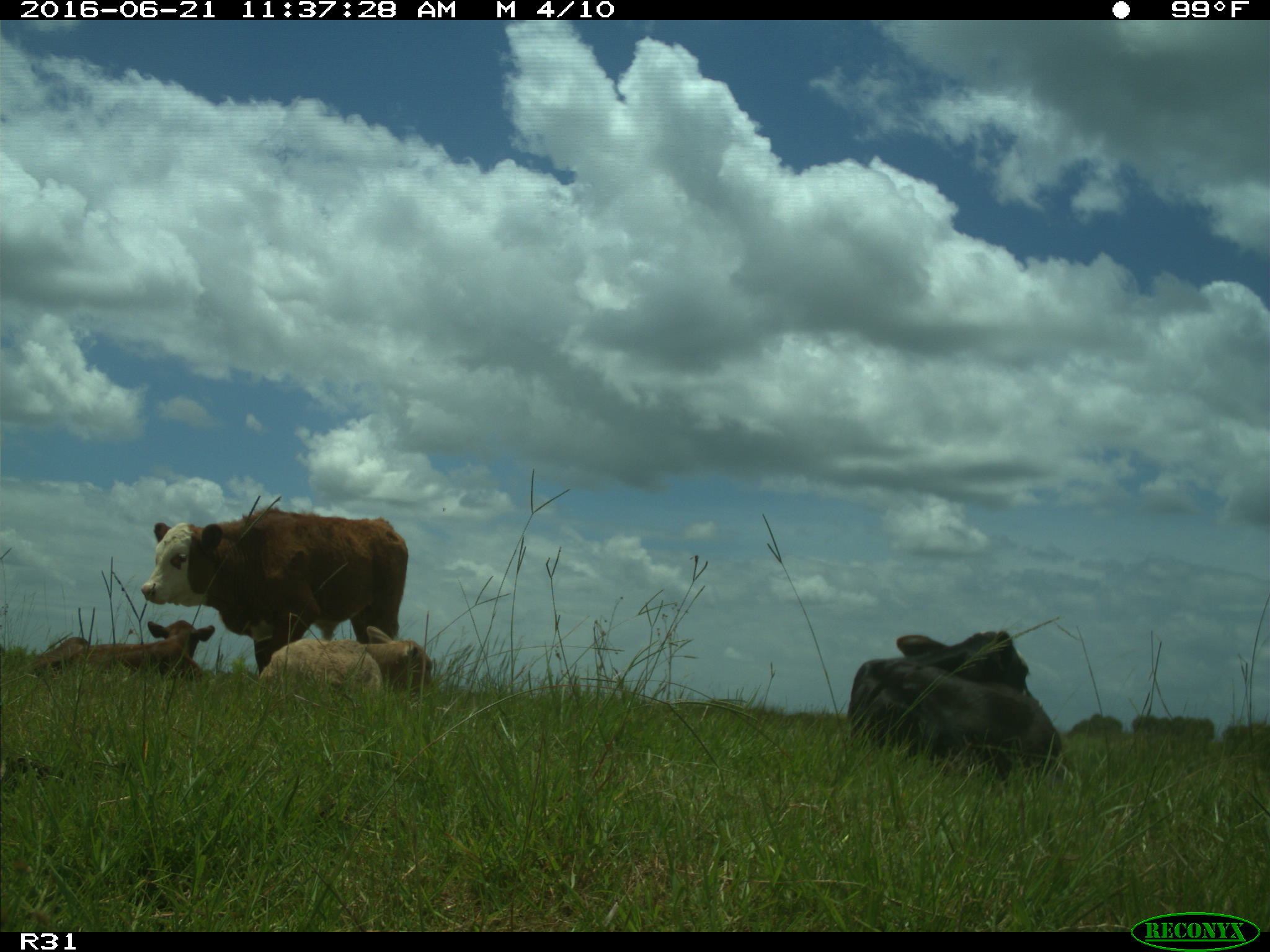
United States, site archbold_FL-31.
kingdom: Animalia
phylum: Chordata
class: Mammalia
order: Artiodactyla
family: Bovidae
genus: Bos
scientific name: Bos taurus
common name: domestic cow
Bos taurus (domestic cow).